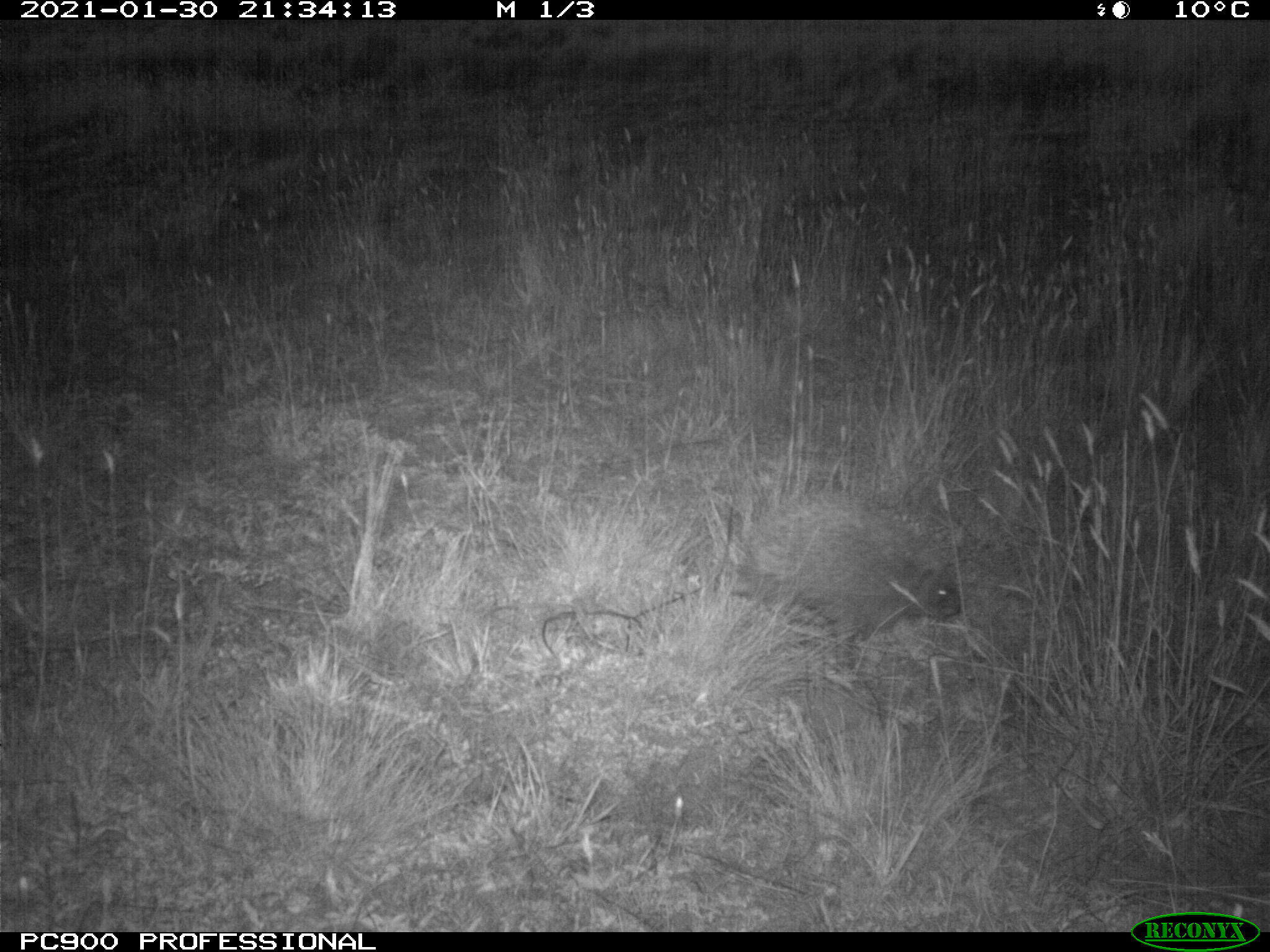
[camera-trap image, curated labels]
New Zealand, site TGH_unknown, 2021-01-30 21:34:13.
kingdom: Animalia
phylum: Chordata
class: Mammalia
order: Eulipotyphla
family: Erinaceidae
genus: Erinaceus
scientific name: Erinaceus europaeus europaeus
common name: european hedgehog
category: hedgehog